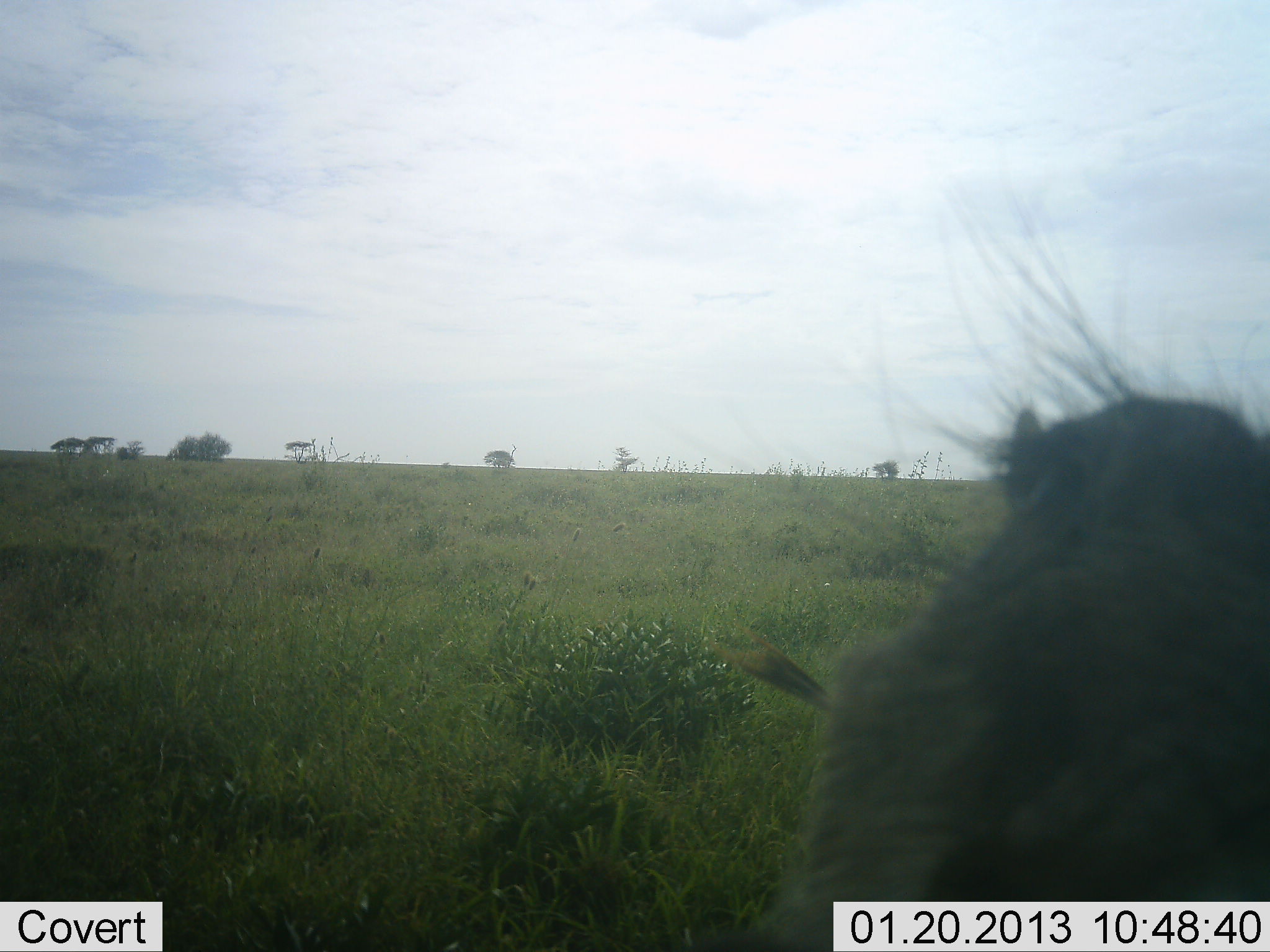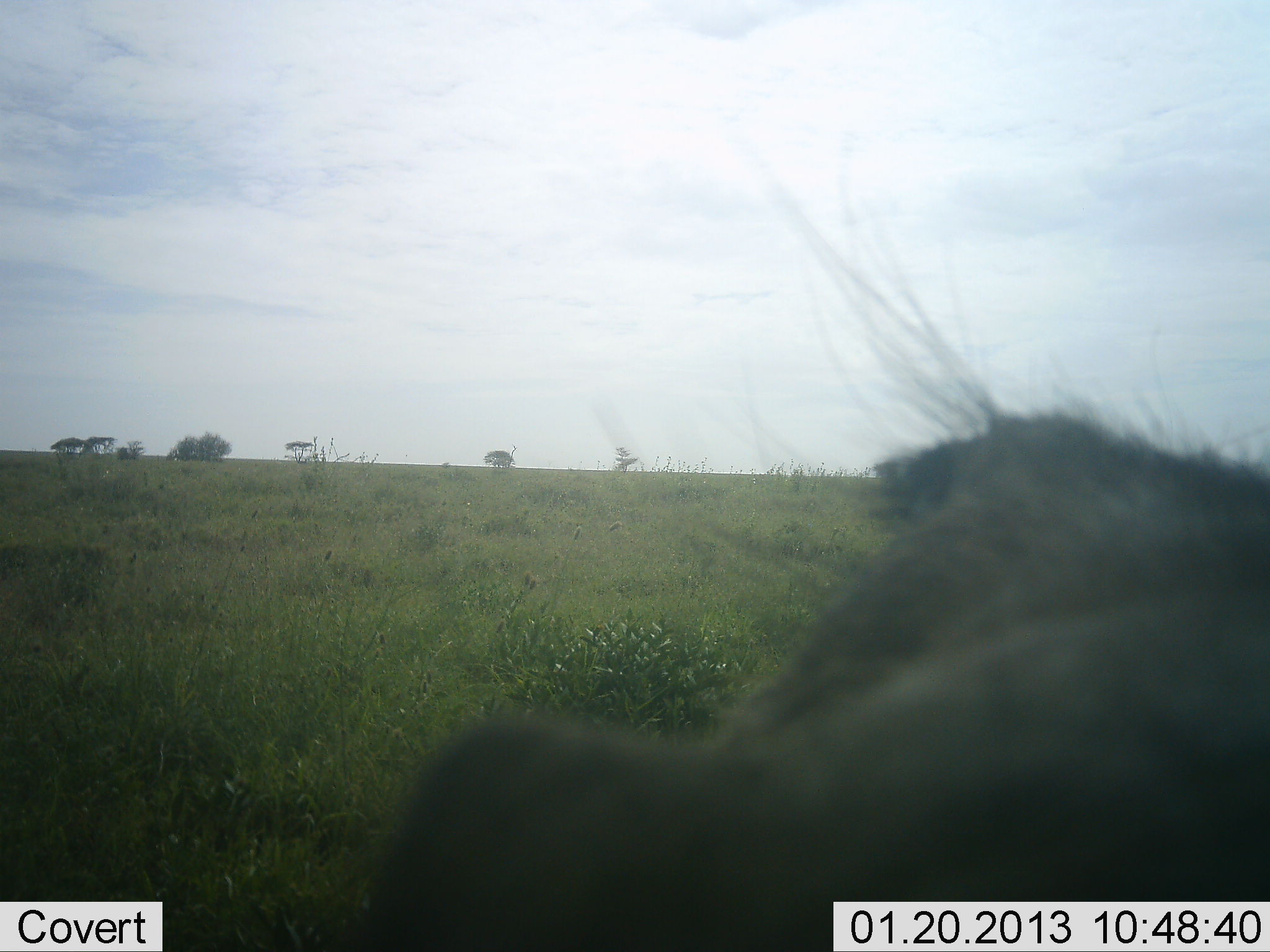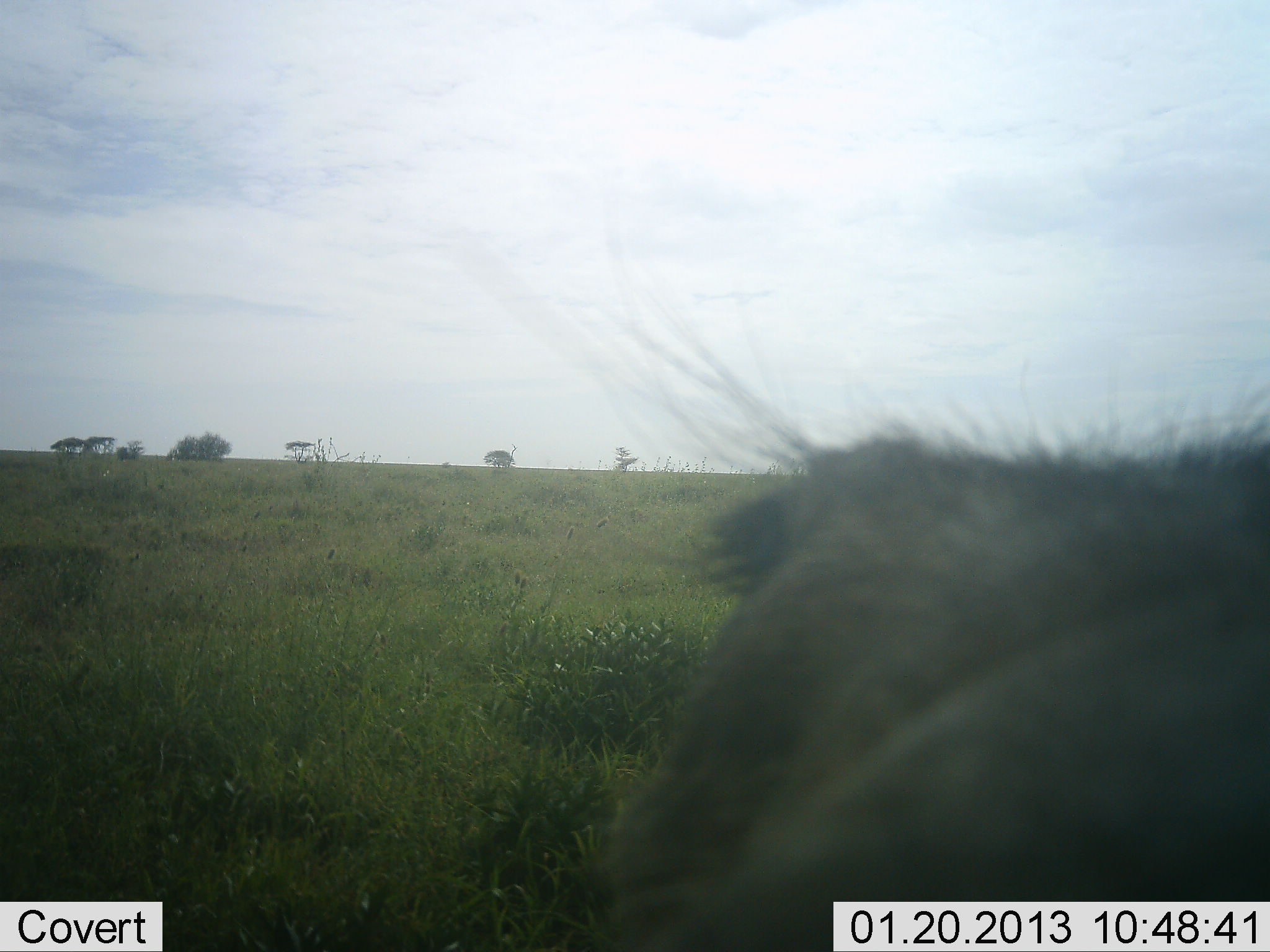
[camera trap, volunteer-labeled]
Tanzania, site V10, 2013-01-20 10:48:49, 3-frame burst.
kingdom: Animalia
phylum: Chordata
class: Mammalia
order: Artiodactyla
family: Suidae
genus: Phacochoerus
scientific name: Phacochoerus africanus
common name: warthog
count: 1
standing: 70%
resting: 10%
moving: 10%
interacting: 10%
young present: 0%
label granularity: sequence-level